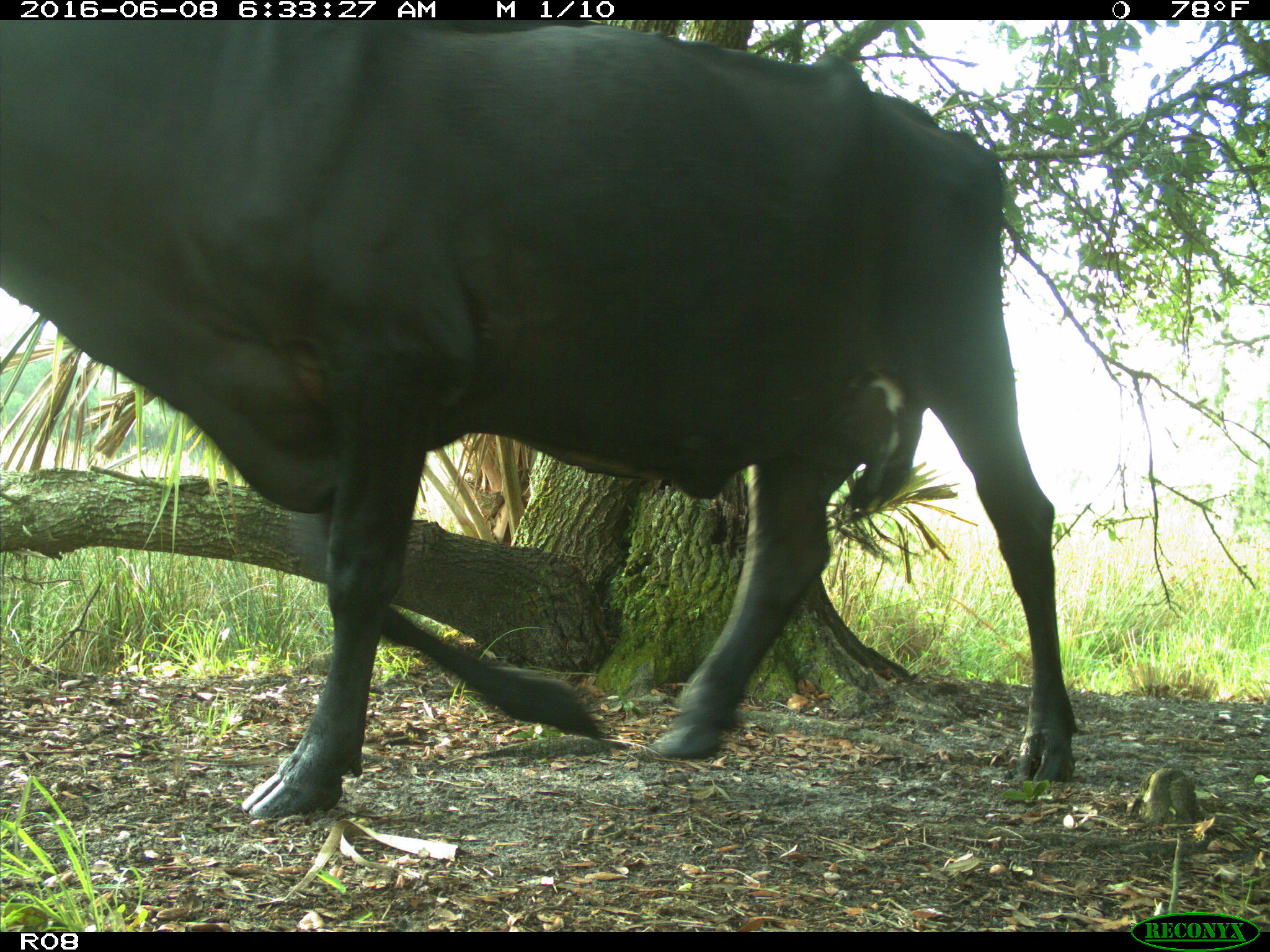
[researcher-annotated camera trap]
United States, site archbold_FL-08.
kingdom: Animalia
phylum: Chordata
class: Mammalia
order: Artiodactyla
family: Bovidae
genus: Bos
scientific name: Bos taurus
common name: domestic cow